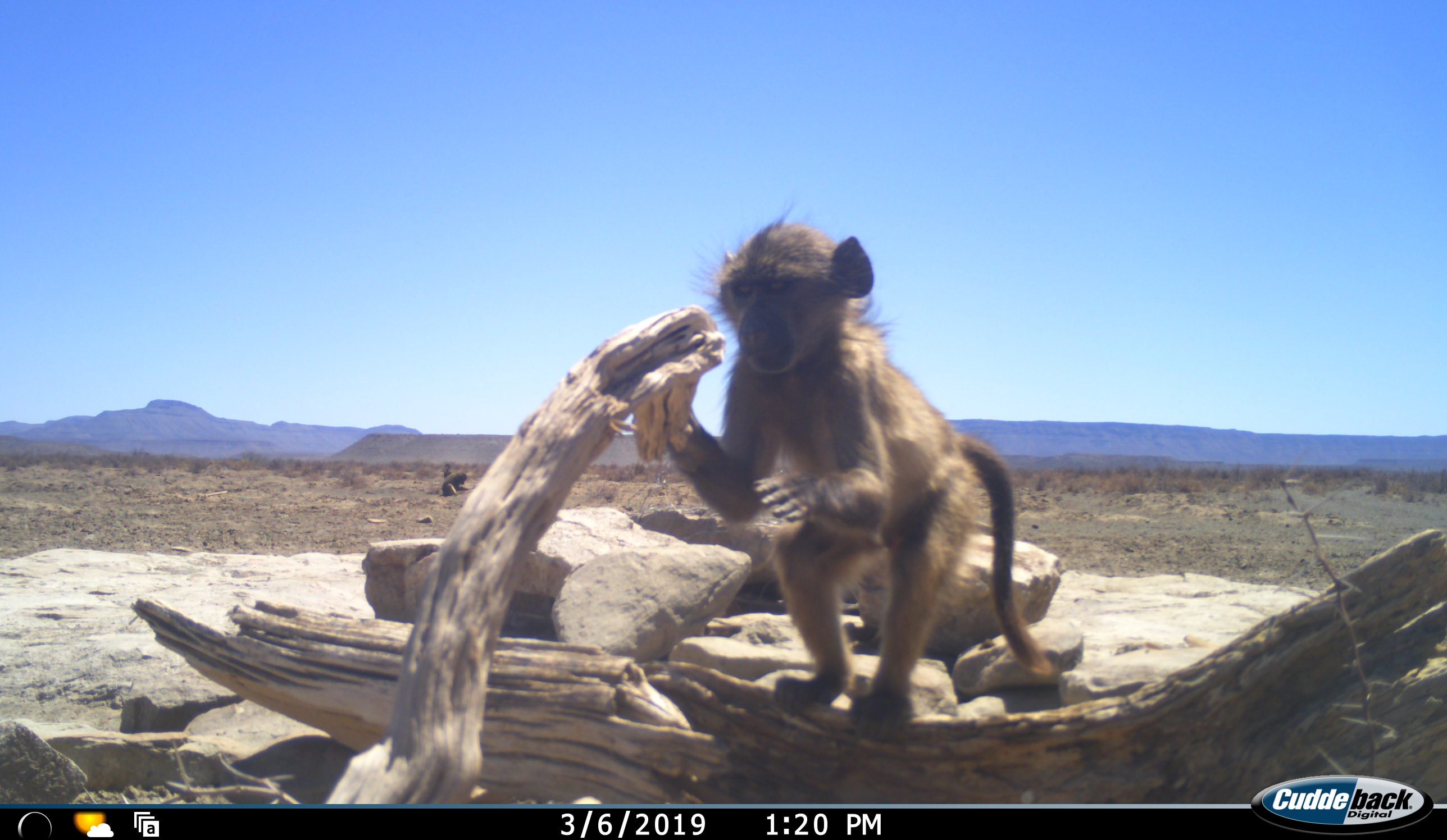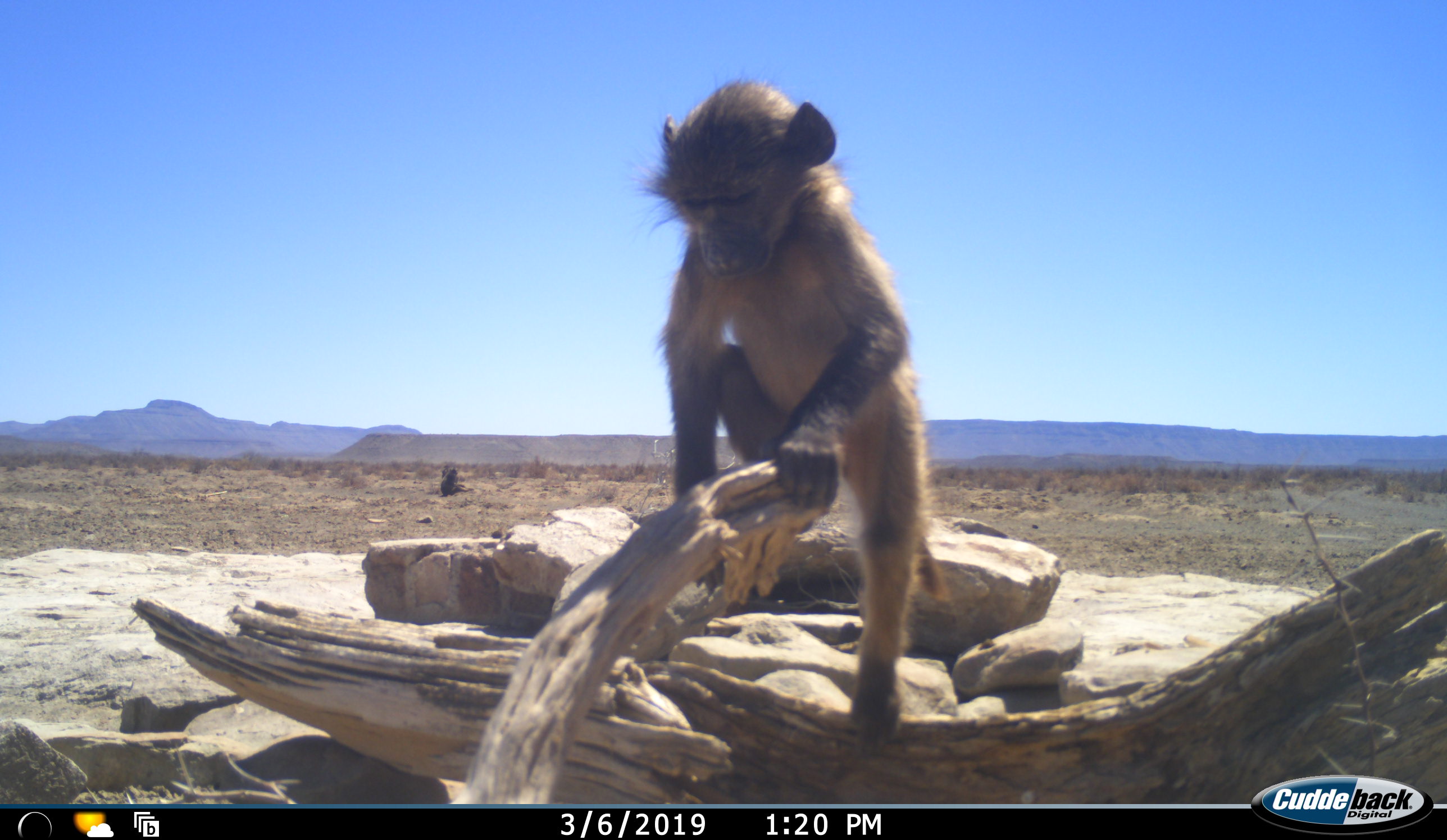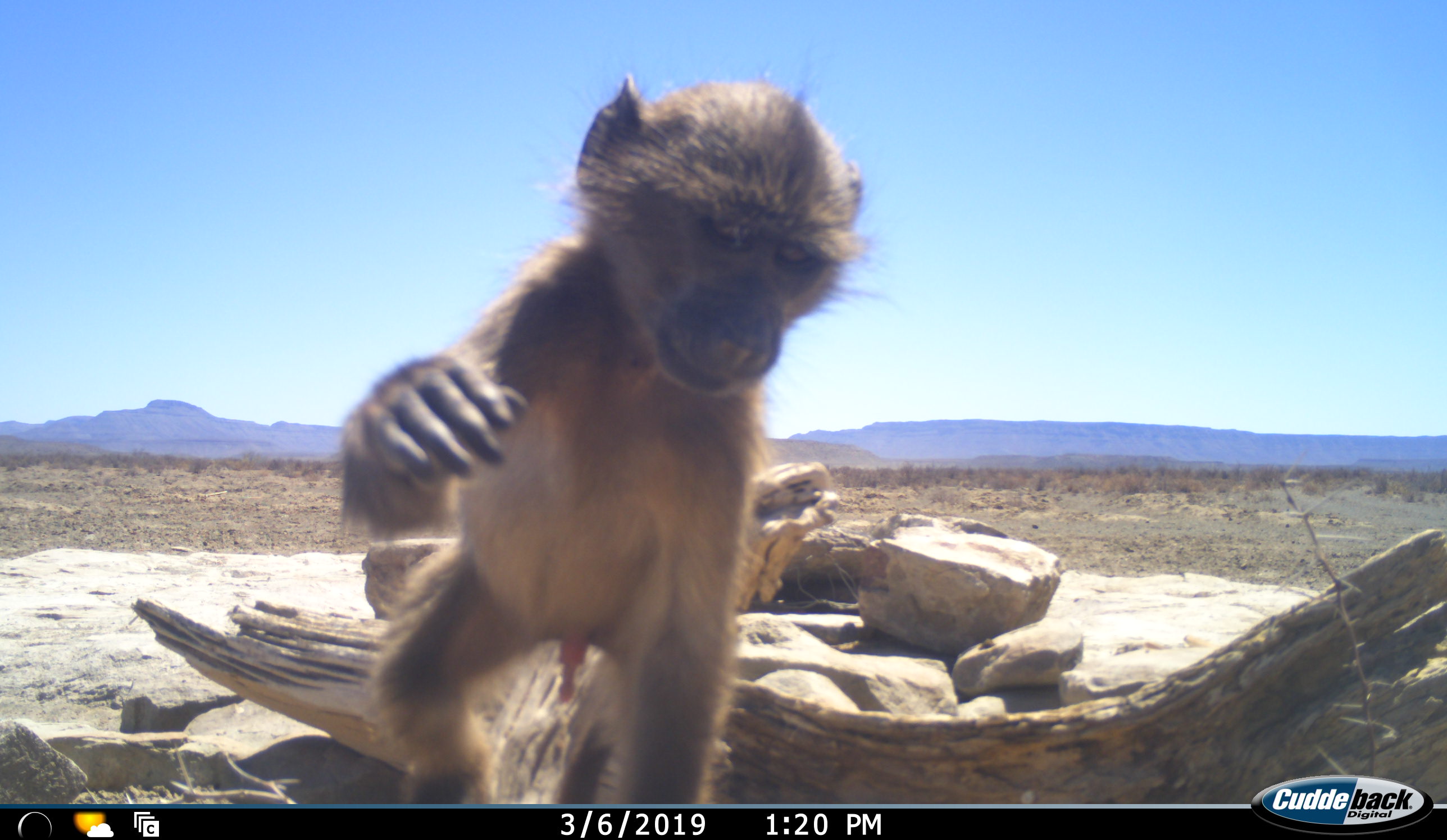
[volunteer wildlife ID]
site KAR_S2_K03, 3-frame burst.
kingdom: Animalia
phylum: Chordata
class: Mammalia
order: Primates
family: Cercopithecidae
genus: Papio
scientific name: Papio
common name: baboon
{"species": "baboon (Papio)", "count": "2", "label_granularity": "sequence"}